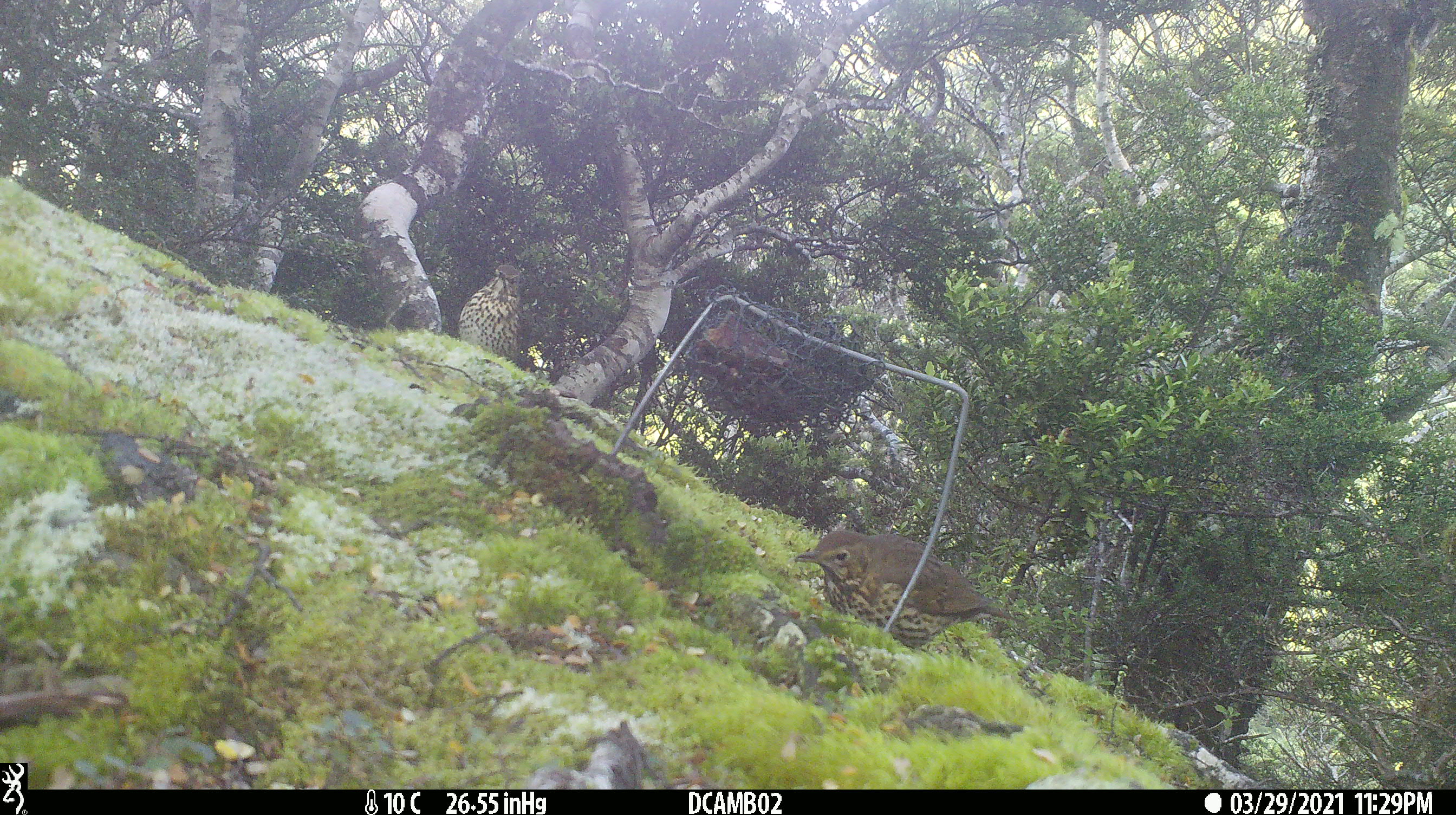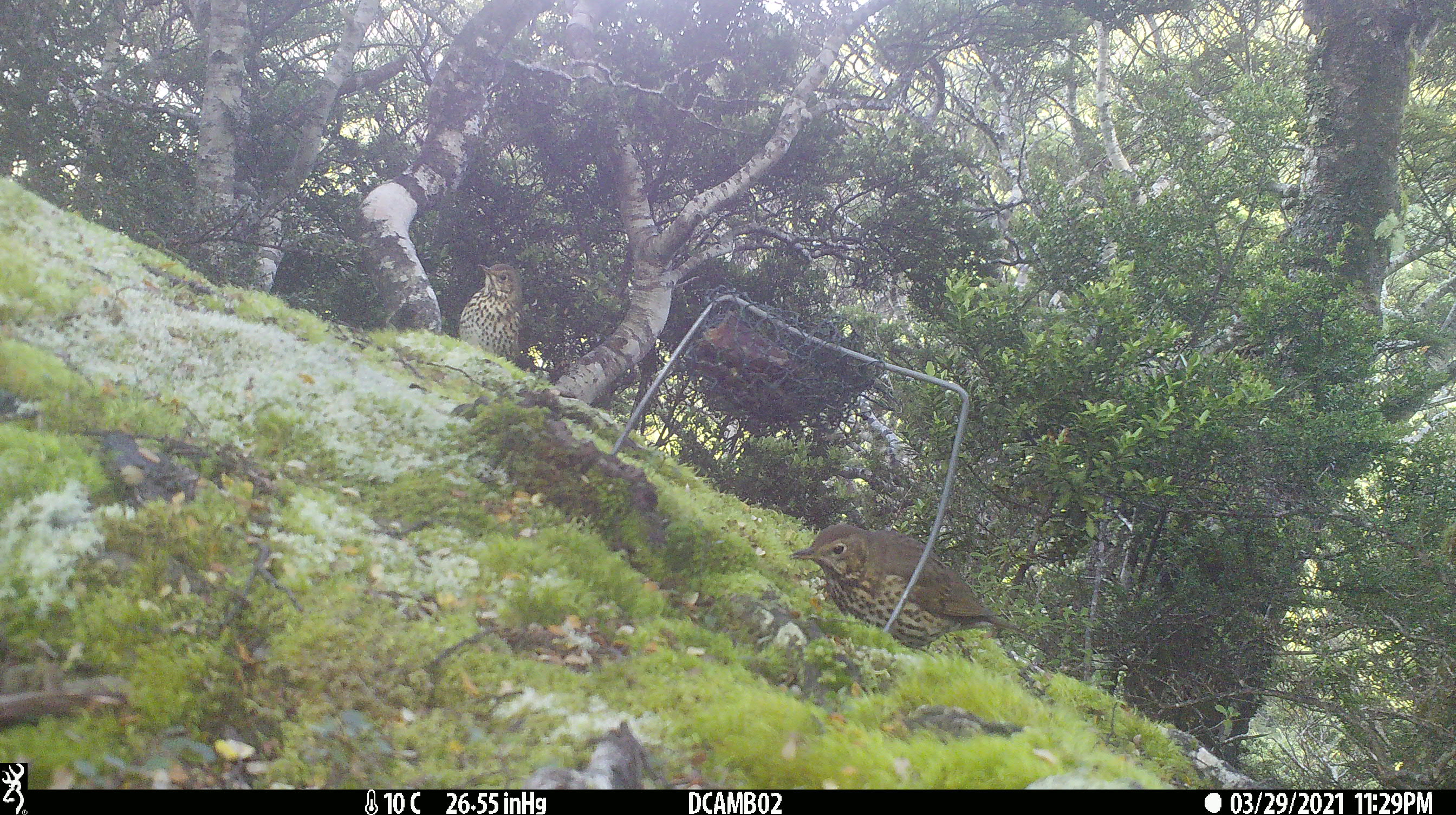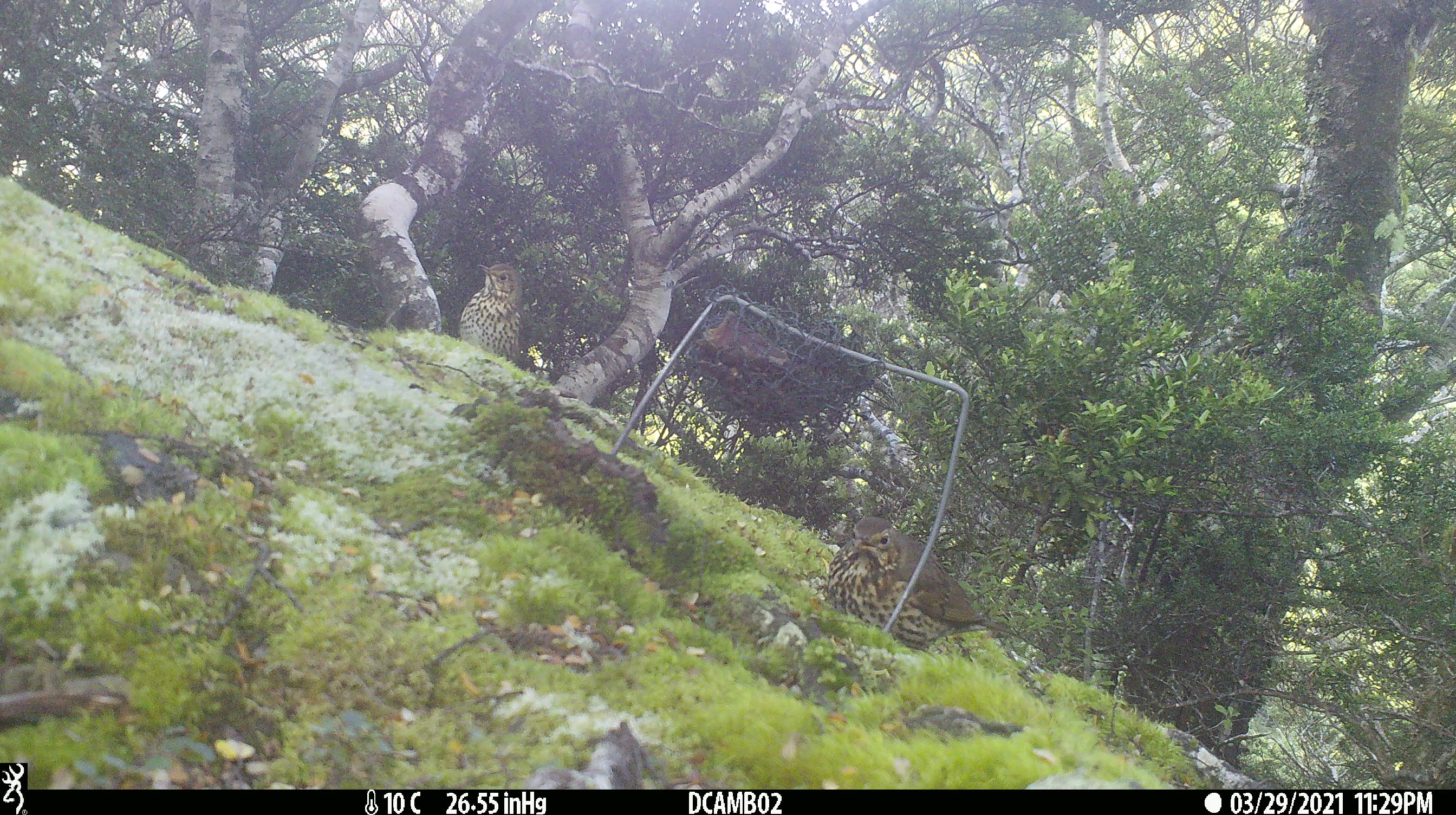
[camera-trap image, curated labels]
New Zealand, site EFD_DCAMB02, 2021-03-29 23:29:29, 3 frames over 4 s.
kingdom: Animalia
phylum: Chordata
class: Aves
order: Passeriformes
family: Turdidae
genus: Turdus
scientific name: Turdus philomelos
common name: song thrush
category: thrush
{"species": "thrush (song thrush) (Turdus philomelos)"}